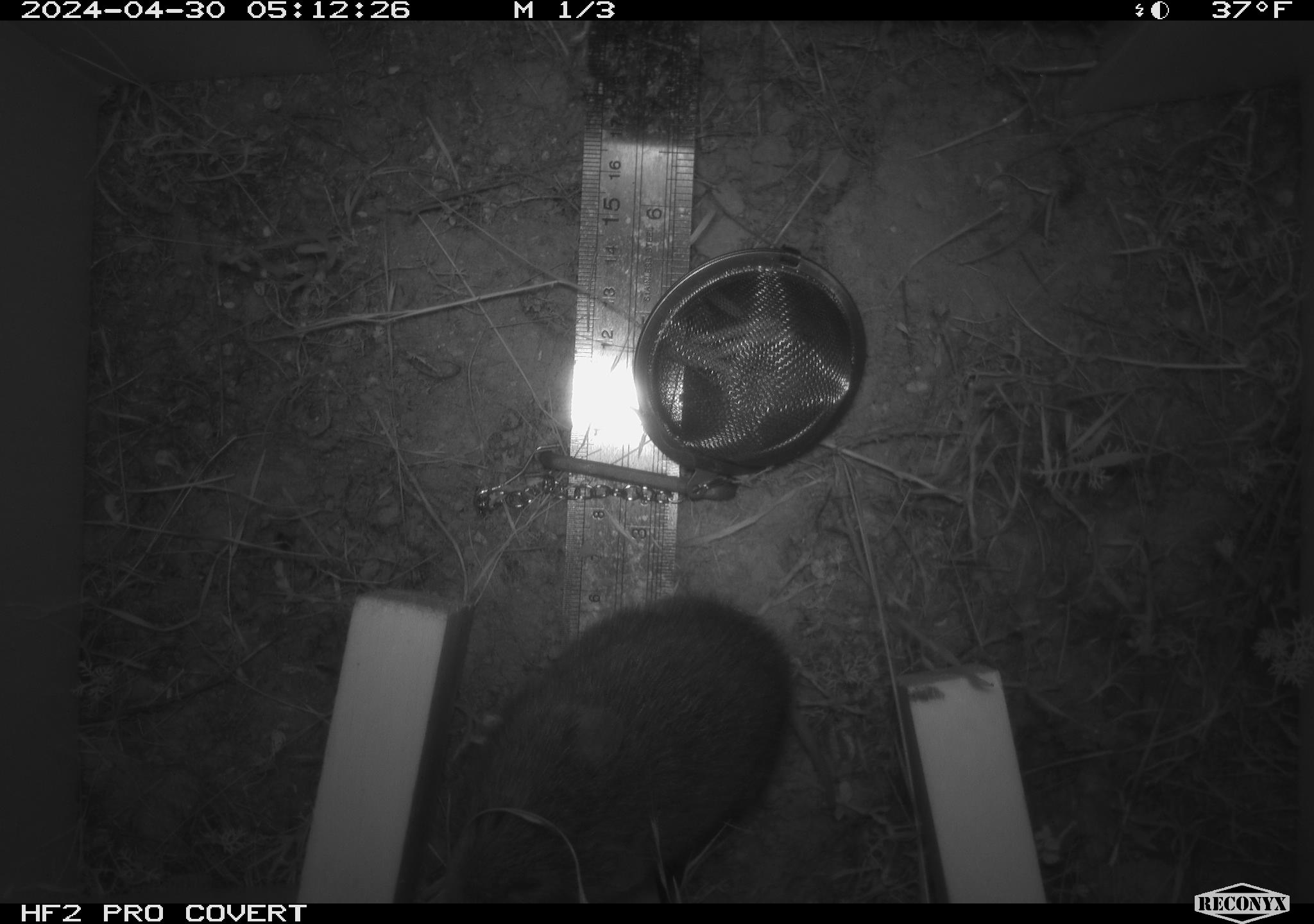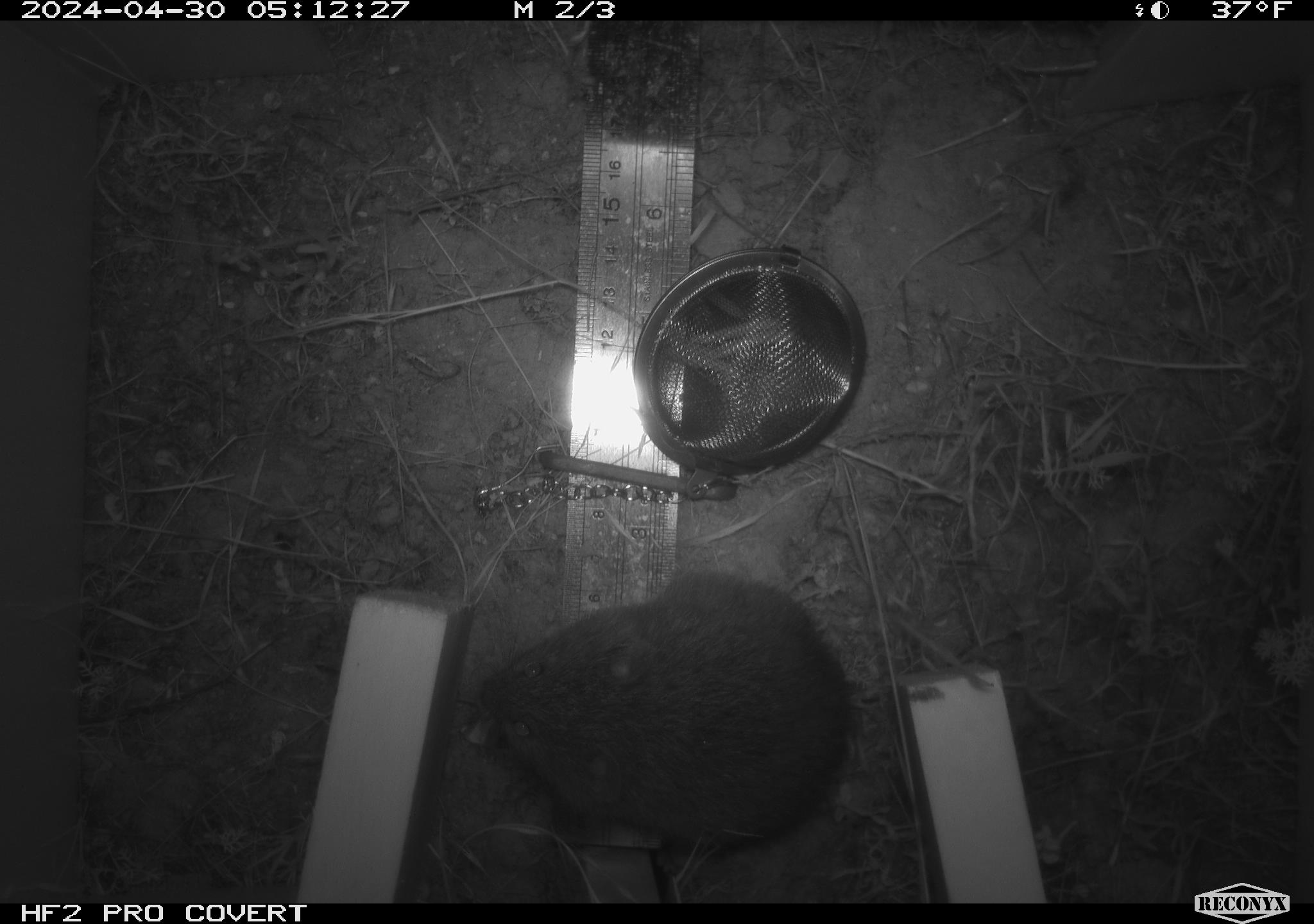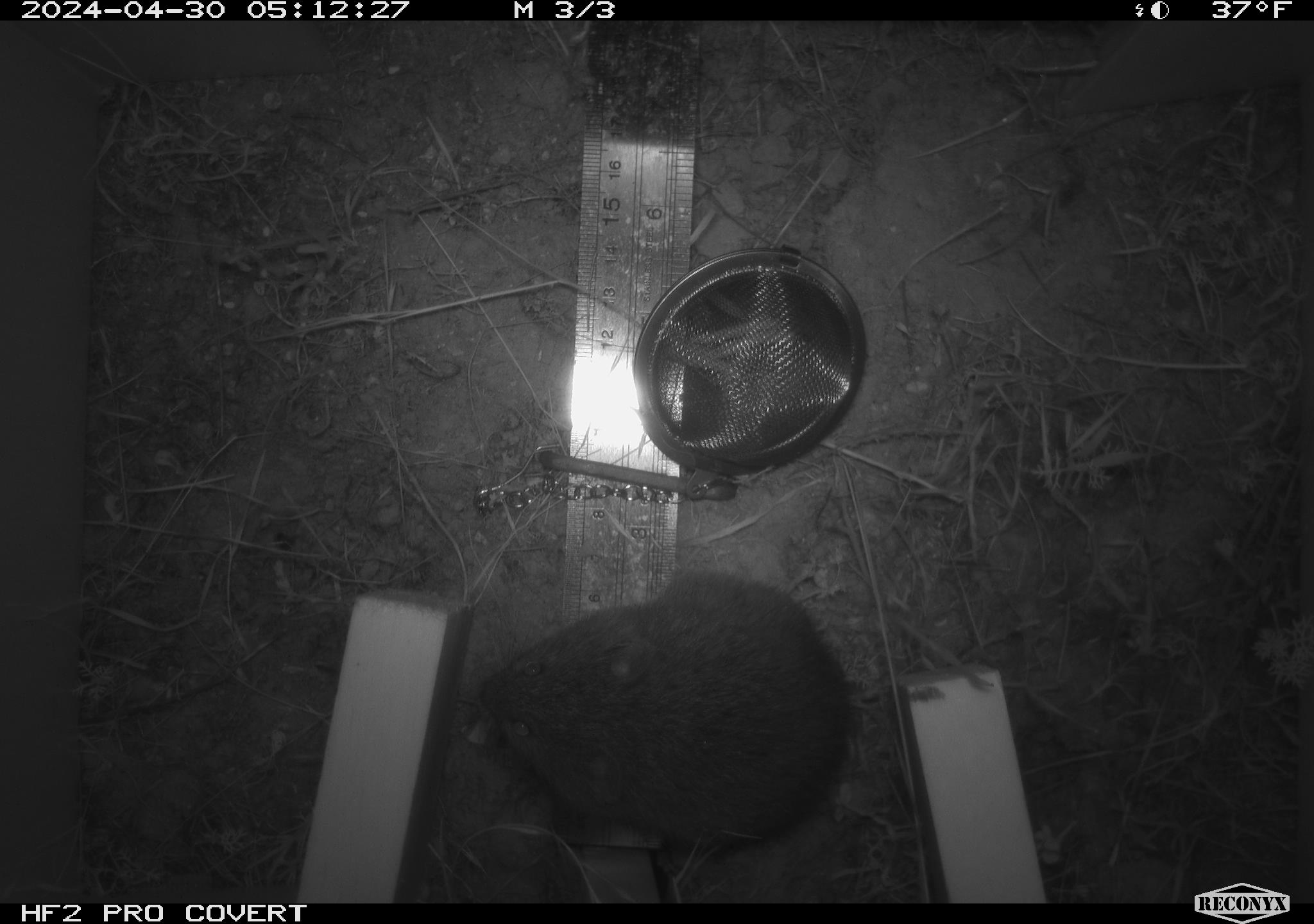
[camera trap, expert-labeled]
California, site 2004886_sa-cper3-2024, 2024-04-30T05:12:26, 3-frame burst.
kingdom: Animalia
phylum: Chordata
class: Mammalia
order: Rodentia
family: Cricetidae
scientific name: Arvicolinae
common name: voles, lemmings, and muskrats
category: arvicolinae subfamily